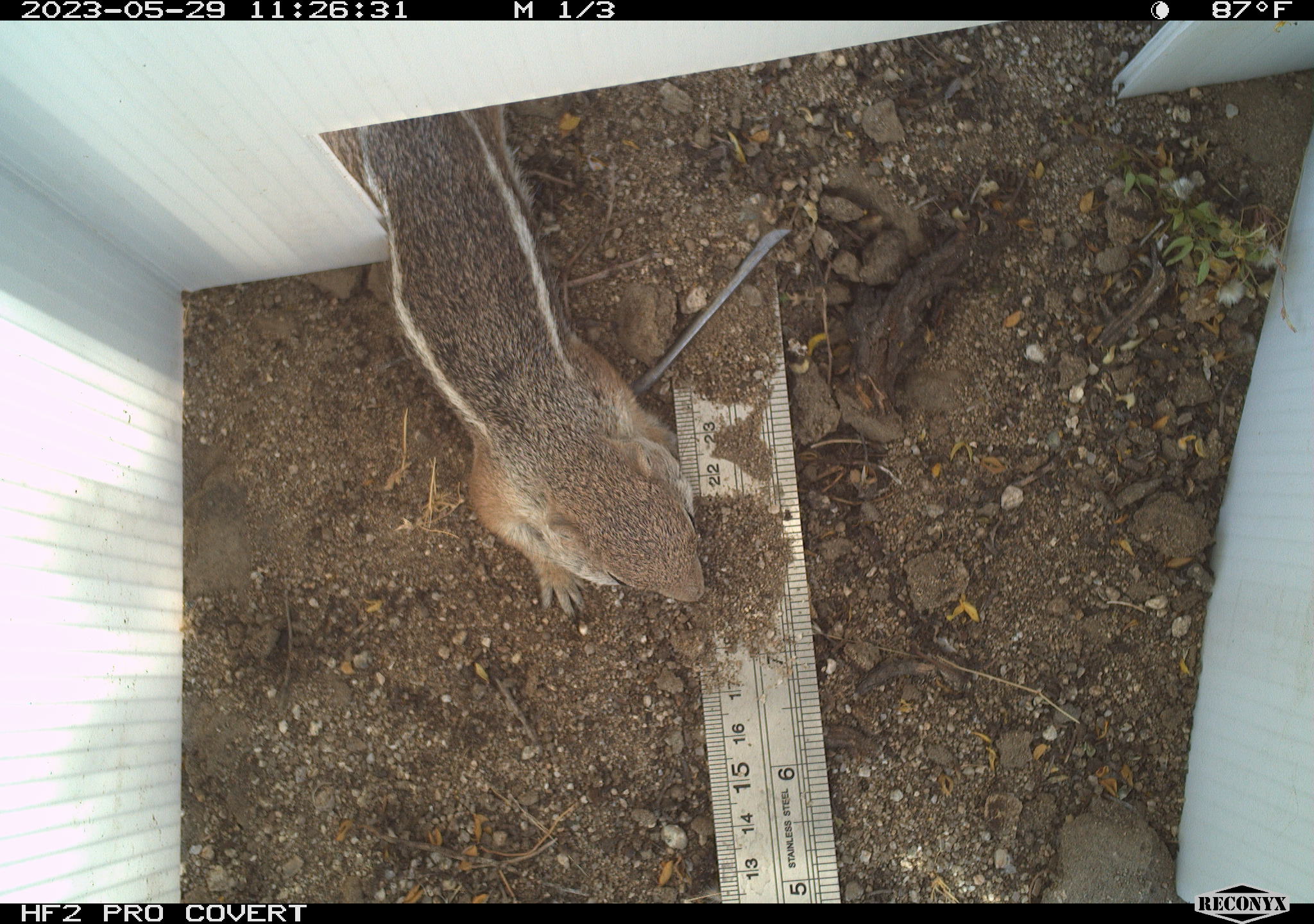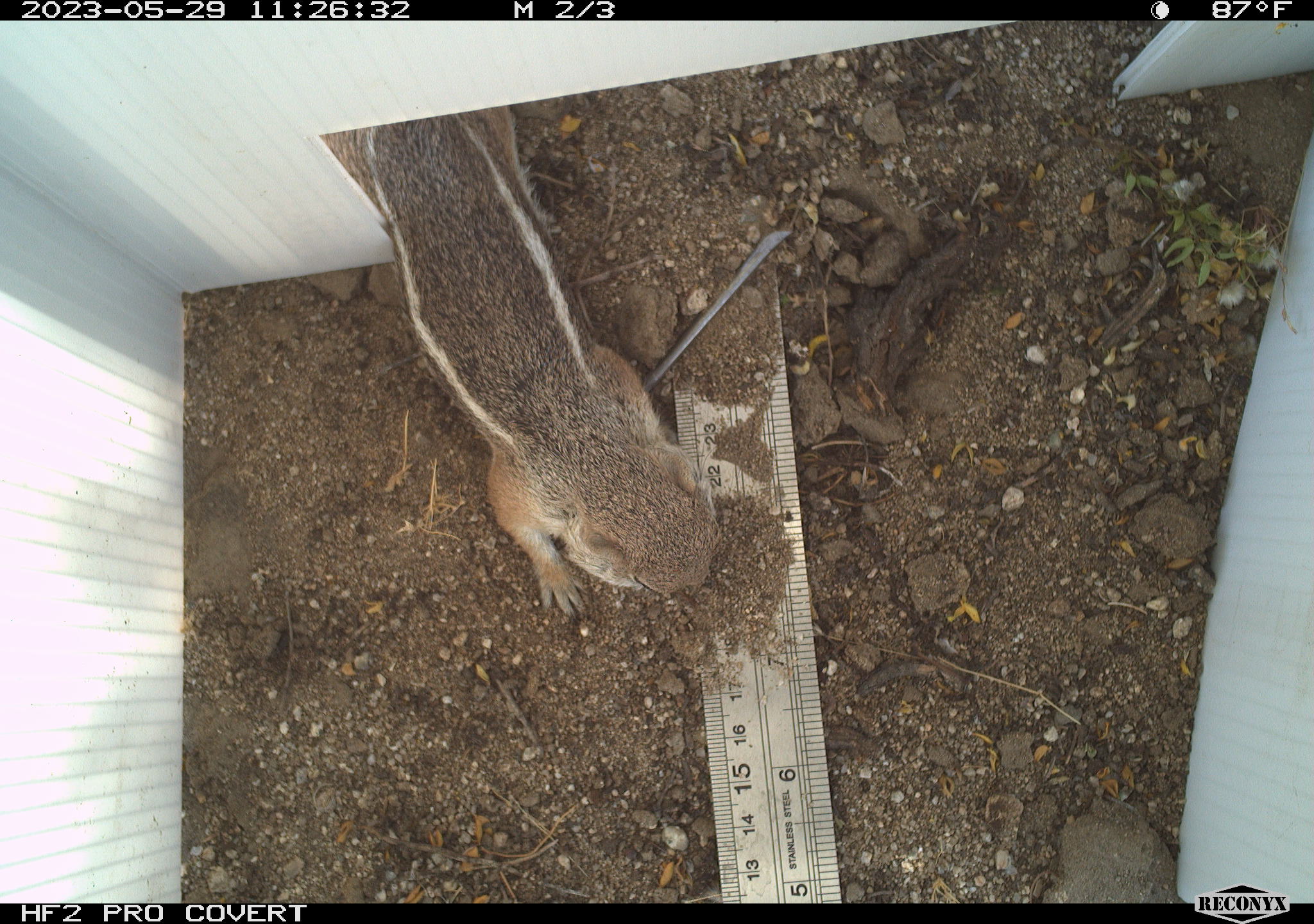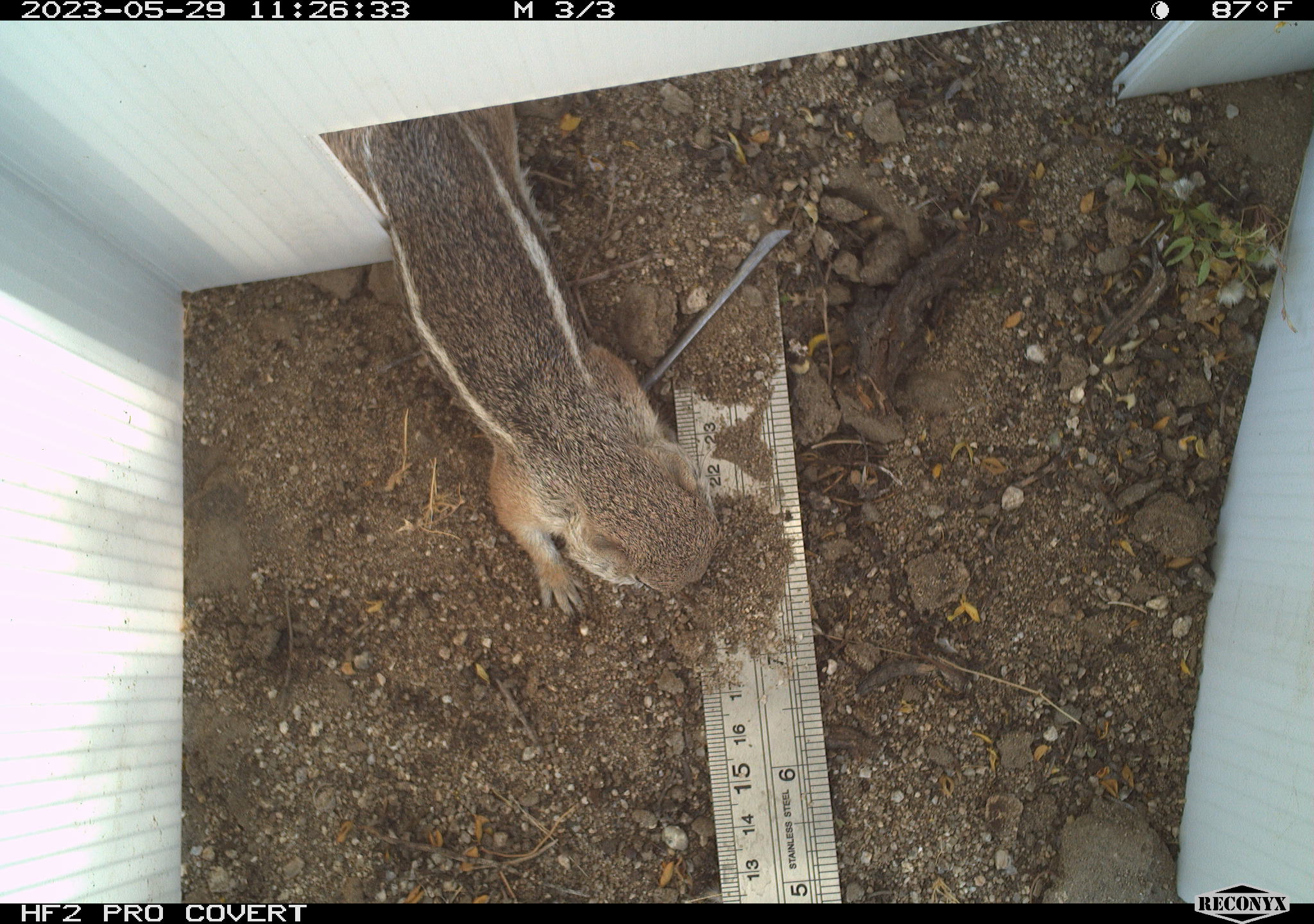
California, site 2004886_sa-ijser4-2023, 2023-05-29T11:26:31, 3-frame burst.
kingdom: Animalia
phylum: Chordata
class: Mammalia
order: Rodentia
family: Sciuridae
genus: Ammospermophilus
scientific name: Ammospermophilus leucurus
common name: white-tailed antelope squirrel